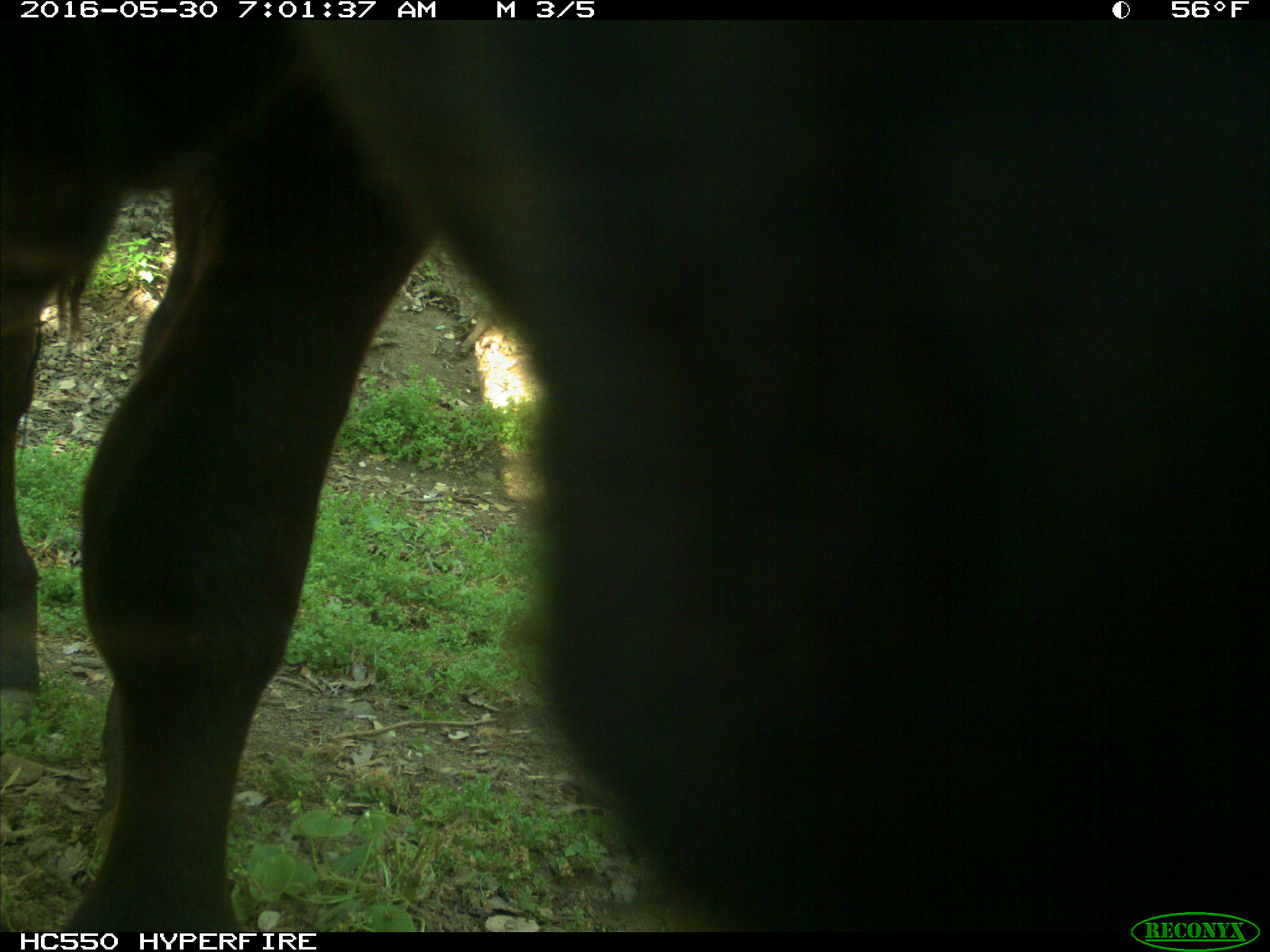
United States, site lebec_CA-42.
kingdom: Animalia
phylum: Chordata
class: Mammalia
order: Artiodactyla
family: Bovidae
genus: Bos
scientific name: Bos taurus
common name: domestic cow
Bos taurus (domestic cow).